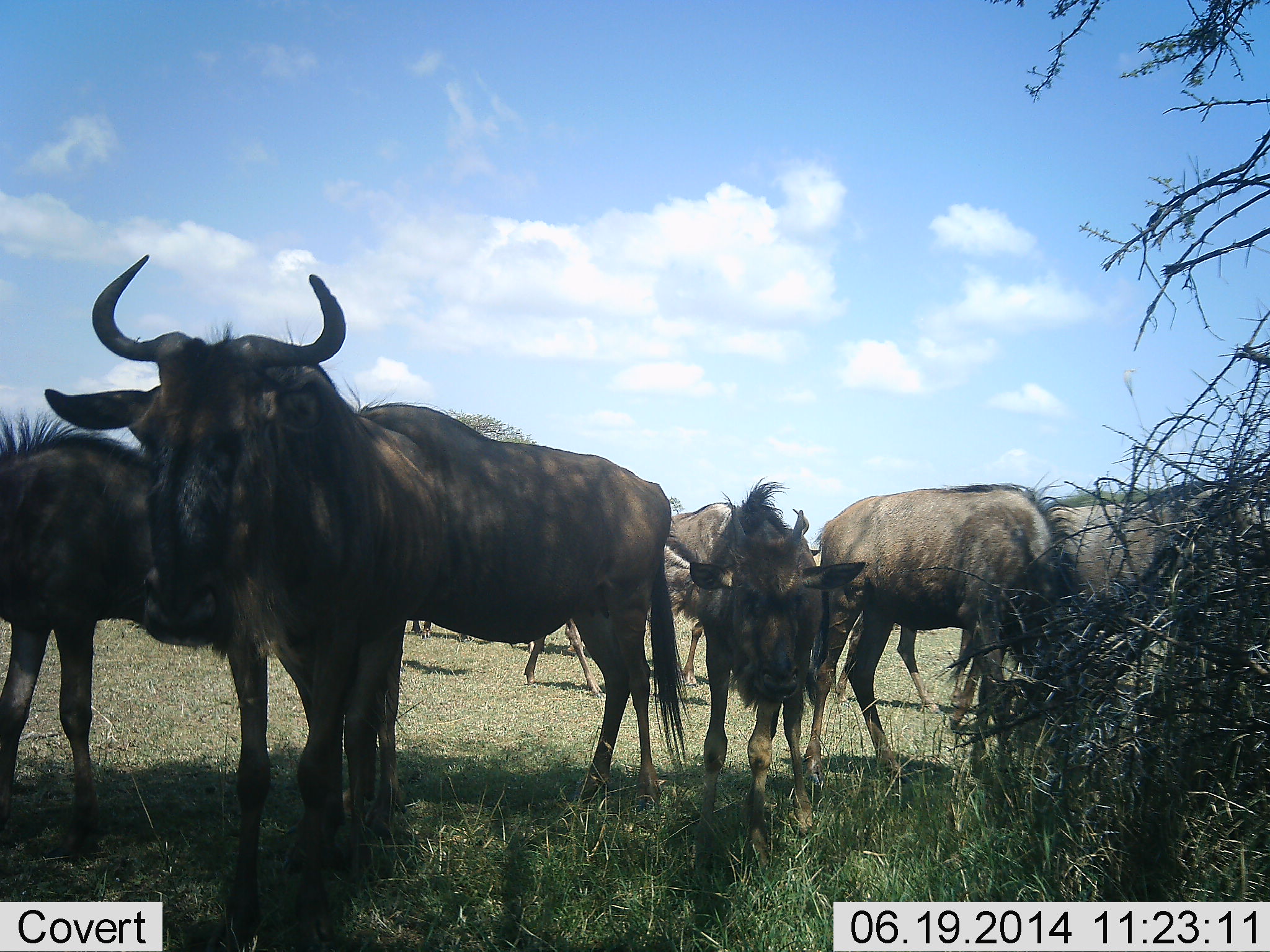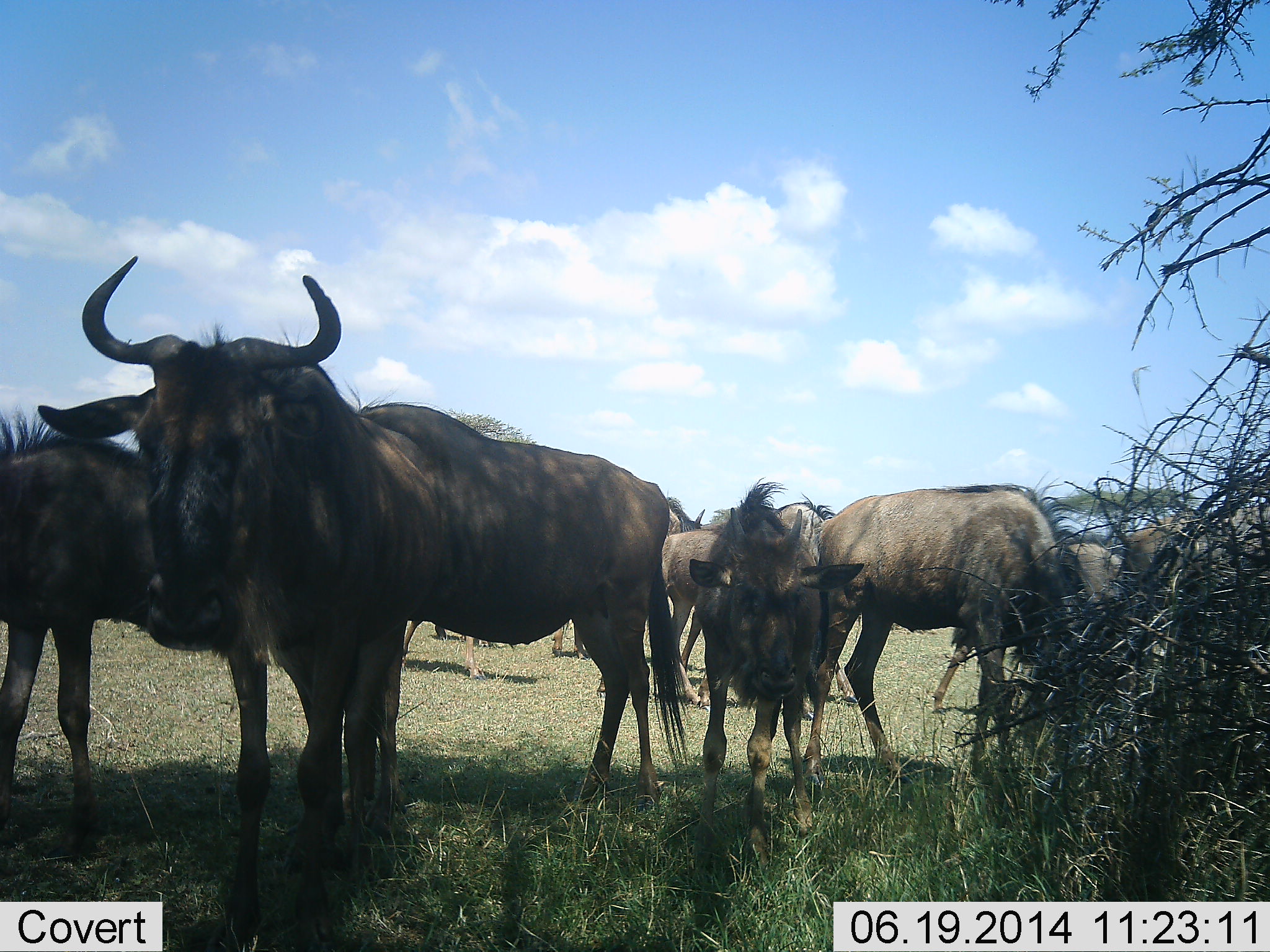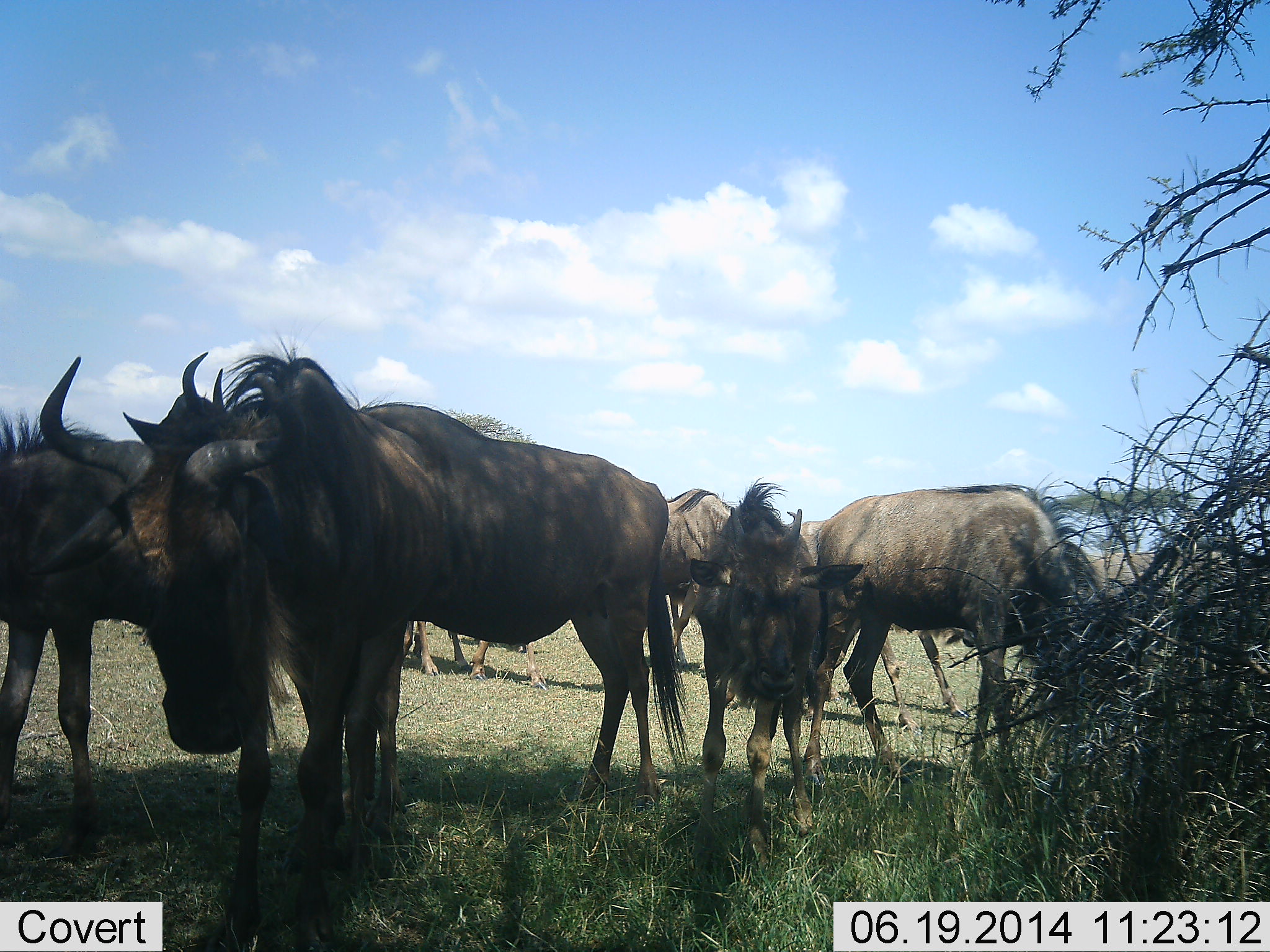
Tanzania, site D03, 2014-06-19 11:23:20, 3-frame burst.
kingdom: Animalia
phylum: Chordata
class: Mammalia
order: Artiodactyla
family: Bovidae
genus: Connochaetes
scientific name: Connochaetes taurinus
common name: blue wildebeest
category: wildebeest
Wildebeest (blue wildebeest) (Connochaetes taurinus), count 11-50. Behavior (volunteer vote fractions): standing 90%, resting 0%, moving 80%, interacting 10%. Young present (vote fraction): 0%. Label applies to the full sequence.